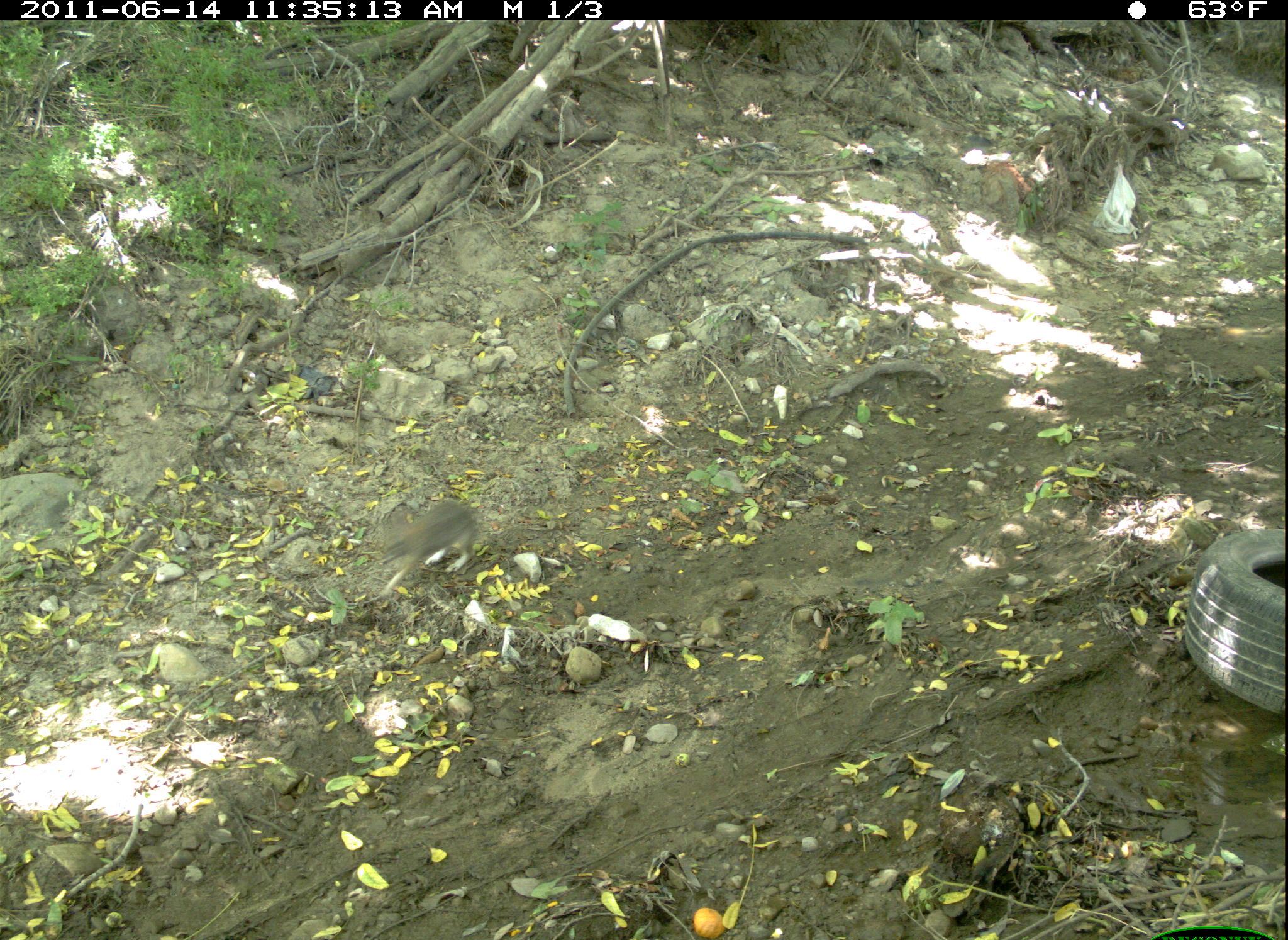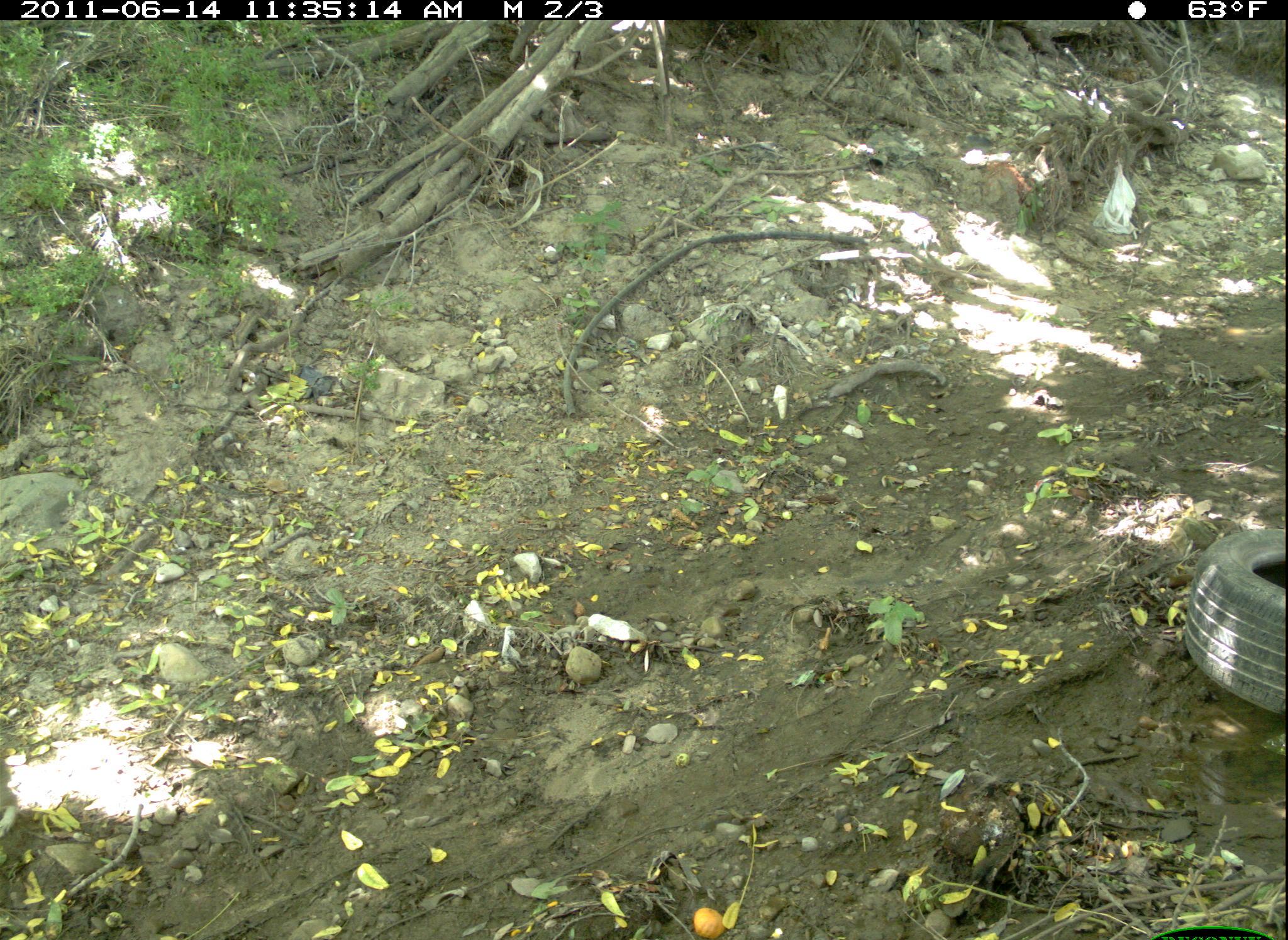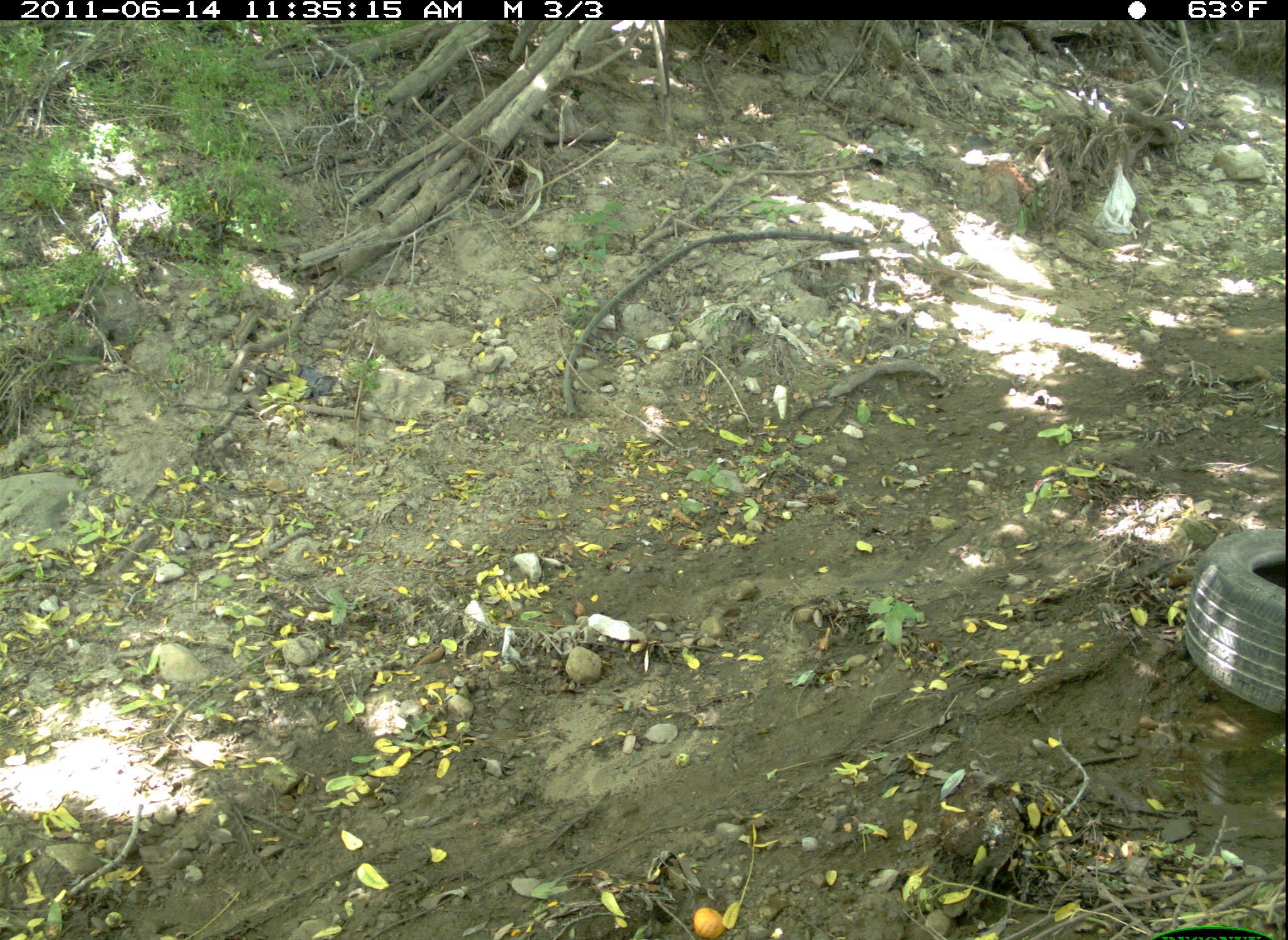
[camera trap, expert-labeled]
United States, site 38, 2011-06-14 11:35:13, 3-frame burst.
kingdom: Animalia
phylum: Chordata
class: Mammalia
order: Lagomorpha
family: Leporidae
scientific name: Leporidae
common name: rabbits and hares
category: rabbit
Rabbit (rabbits and hares) (Leporidae).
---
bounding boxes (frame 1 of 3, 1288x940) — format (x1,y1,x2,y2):
rabbit: (357,486,501,602)